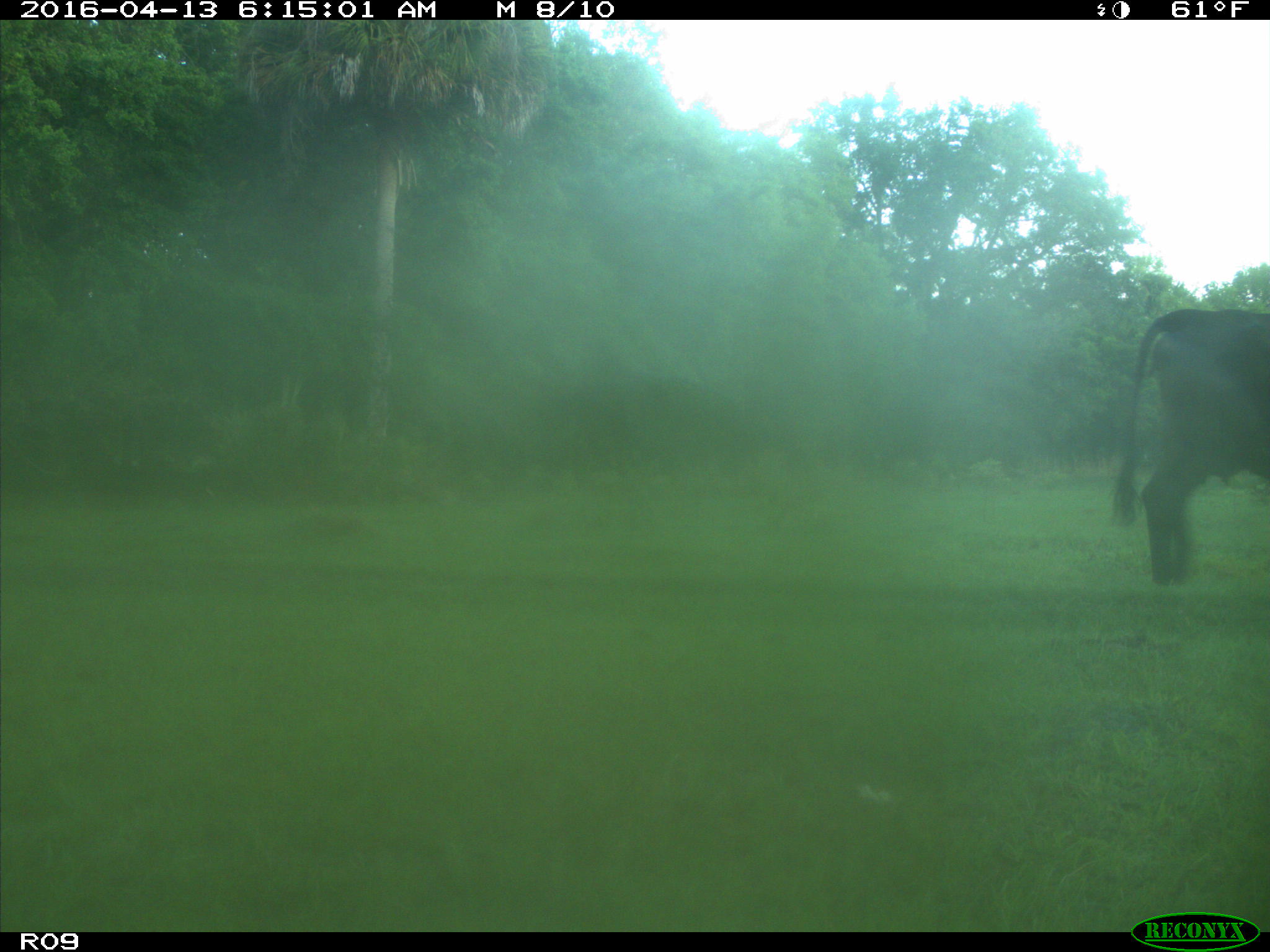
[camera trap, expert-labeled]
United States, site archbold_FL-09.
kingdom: Animalia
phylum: Chordata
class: Mammalia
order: Artiodactyla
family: Bovidae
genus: Bos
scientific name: Bos taurus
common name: domestic cow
Bos taurus (domestic cow).